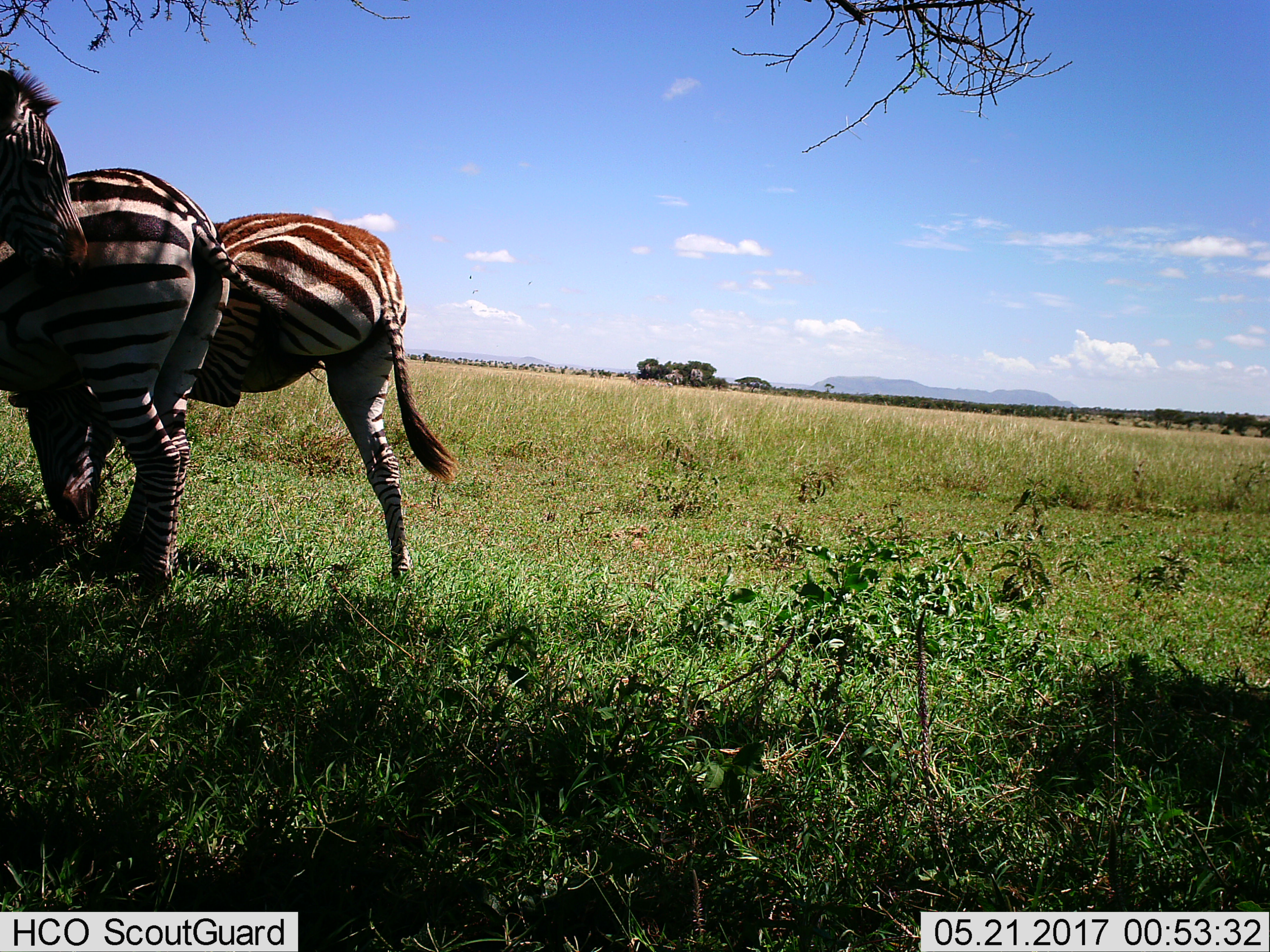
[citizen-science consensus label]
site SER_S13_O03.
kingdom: Animalia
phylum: Chordata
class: Mammalia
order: Perissodactyla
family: Equidae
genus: Equus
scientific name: Equus quagga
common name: plains zebra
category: zebraplains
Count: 3.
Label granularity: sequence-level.